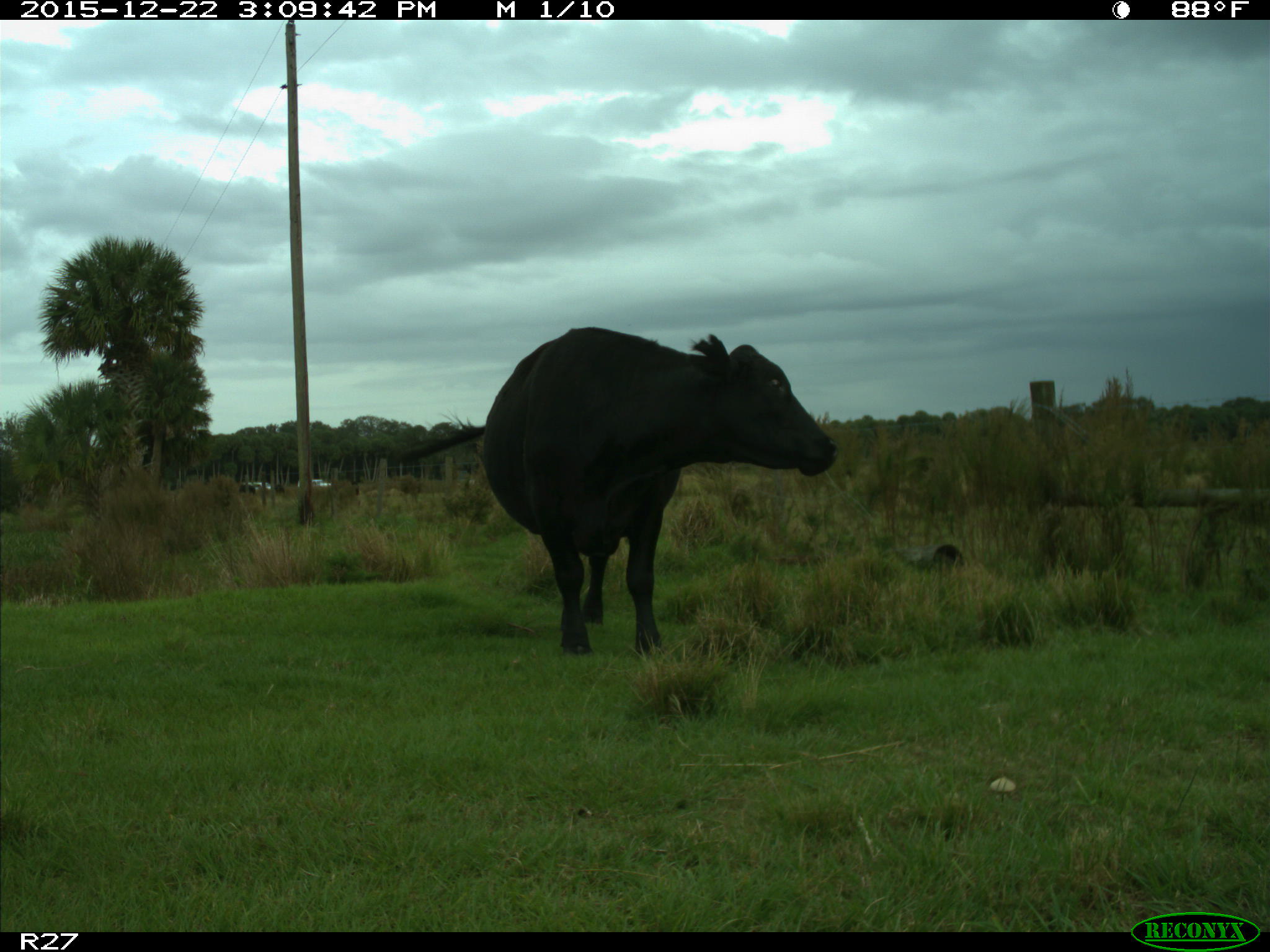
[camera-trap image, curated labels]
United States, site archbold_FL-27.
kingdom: Animalia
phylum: Chordata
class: Mammalia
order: Artiodactyla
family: Bovidae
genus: Bos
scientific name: Bos taurus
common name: domestic cow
Bos taurus (domestic cow).